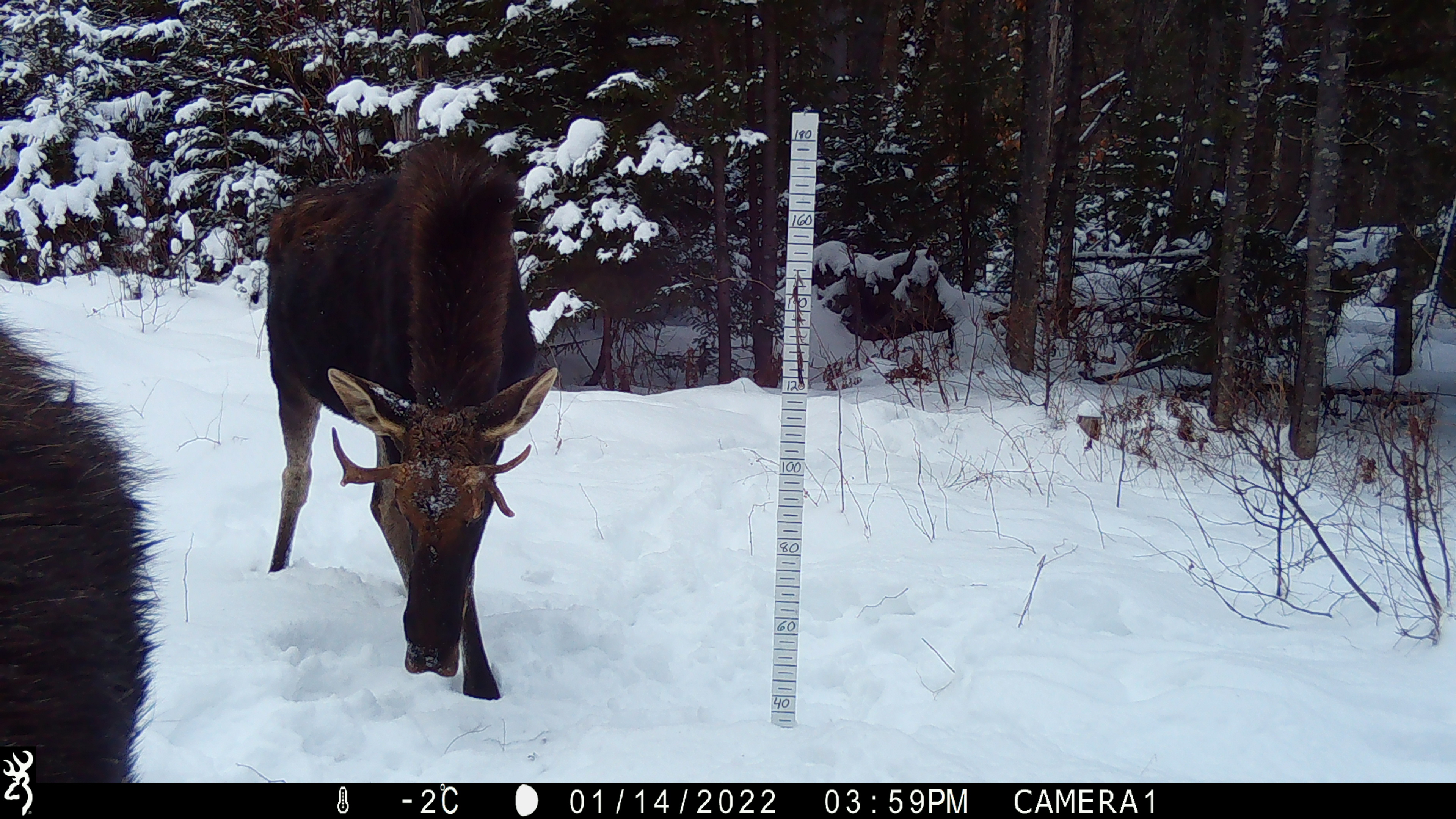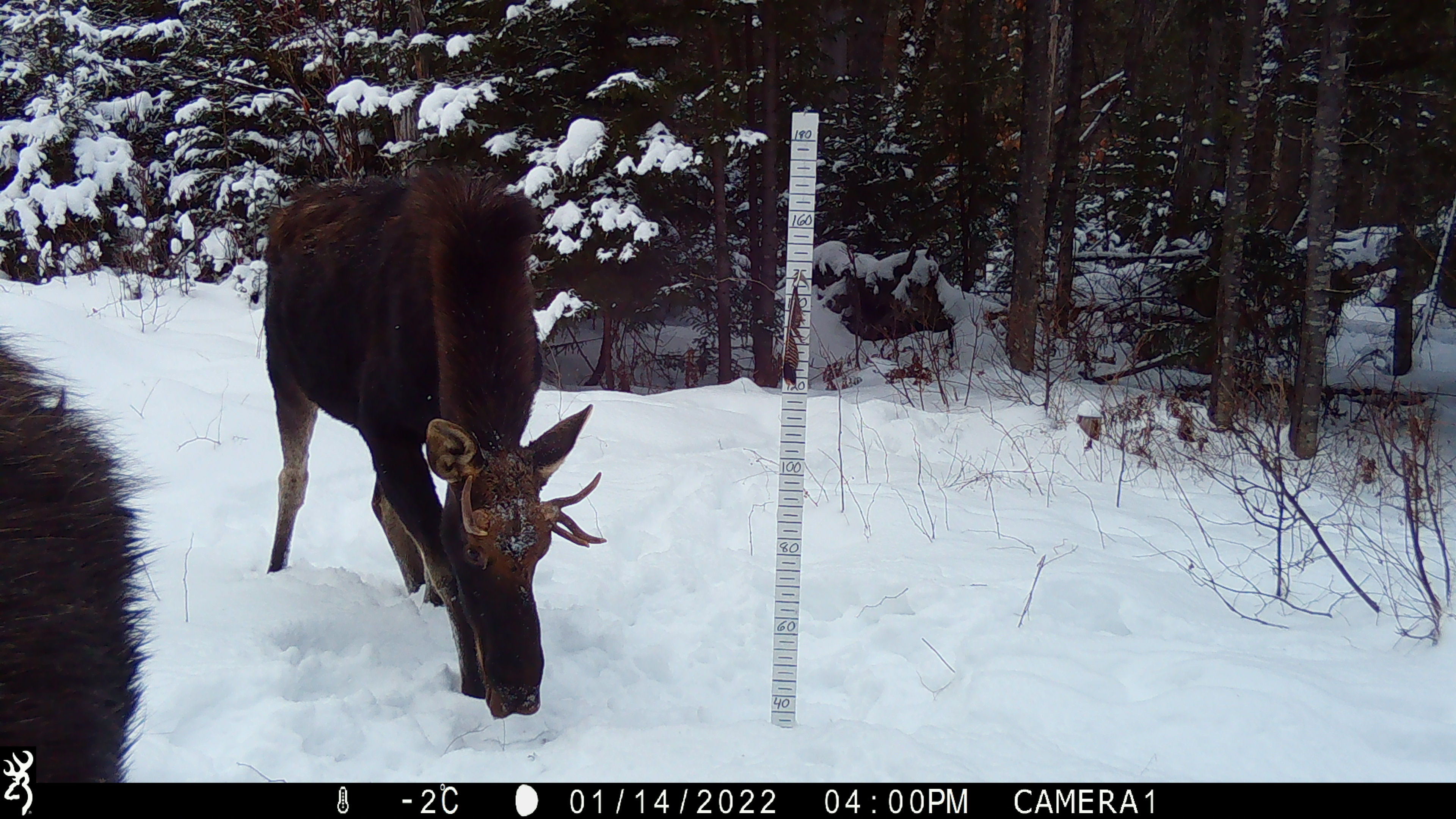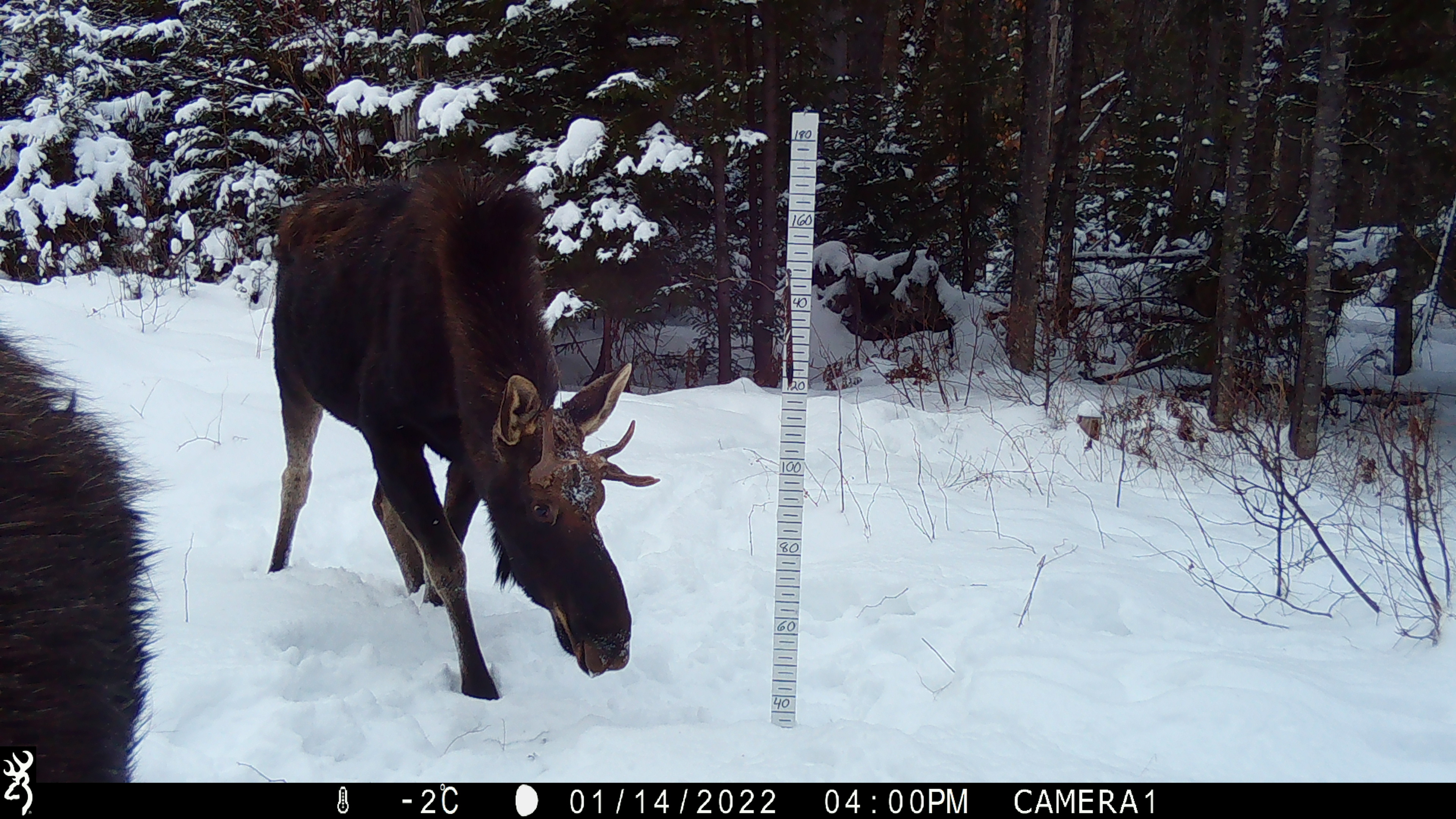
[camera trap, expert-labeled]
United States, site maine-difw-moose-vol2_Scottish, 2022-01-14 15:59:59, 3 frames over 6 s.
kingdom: Animalia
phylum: Chordata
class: Mammalia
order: Artiodactyla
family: Cervidae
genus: Alces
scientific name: Alces alces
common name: moose